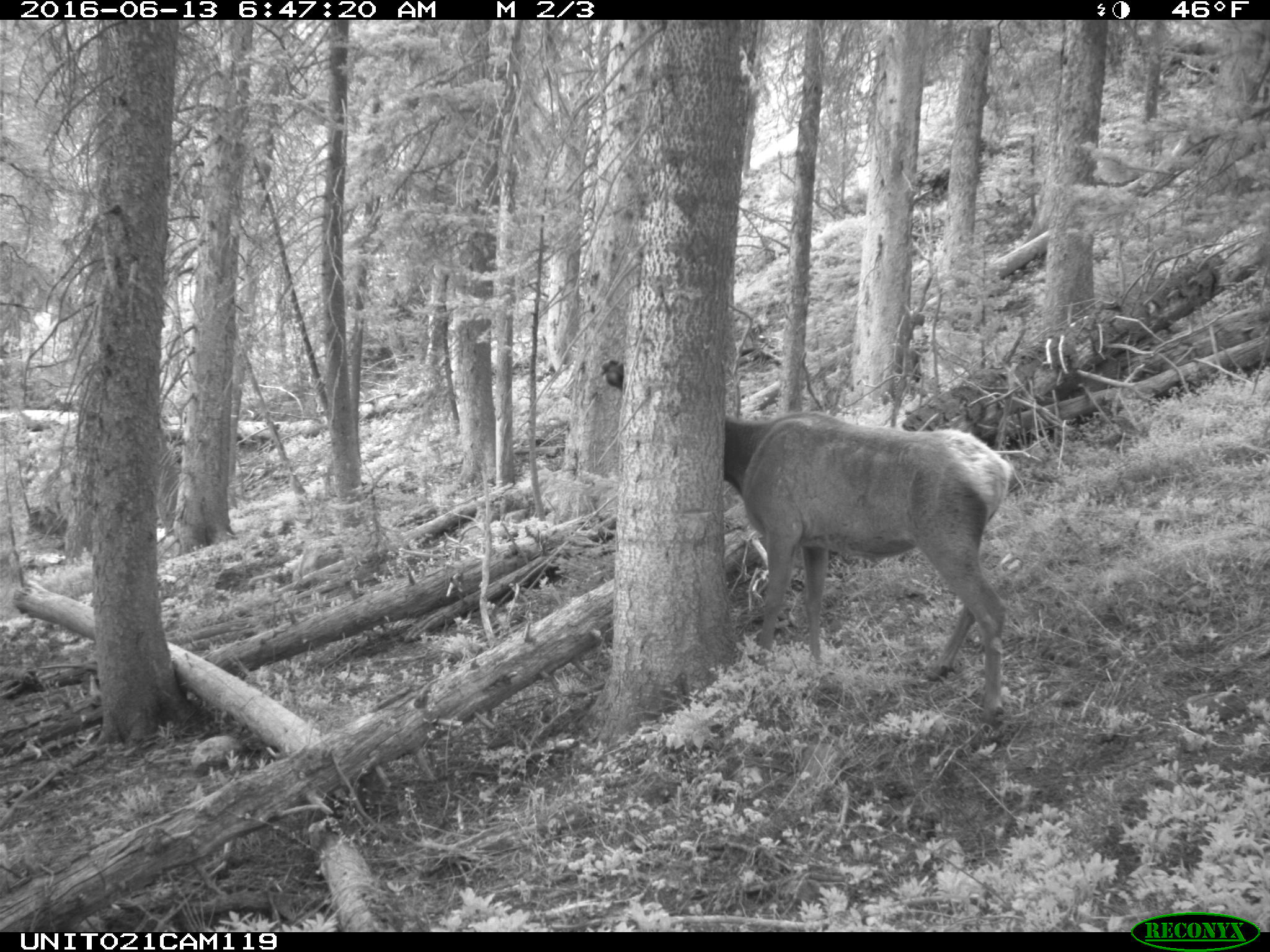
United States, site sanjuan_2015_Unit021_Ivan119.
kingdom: Animalia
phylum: Chordata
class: Mammalia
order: Artiodactyla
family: Cervidae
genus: Cervus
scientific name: Cervus elaphus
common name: red deer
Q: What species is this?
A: Cervus elaphus (red deer).